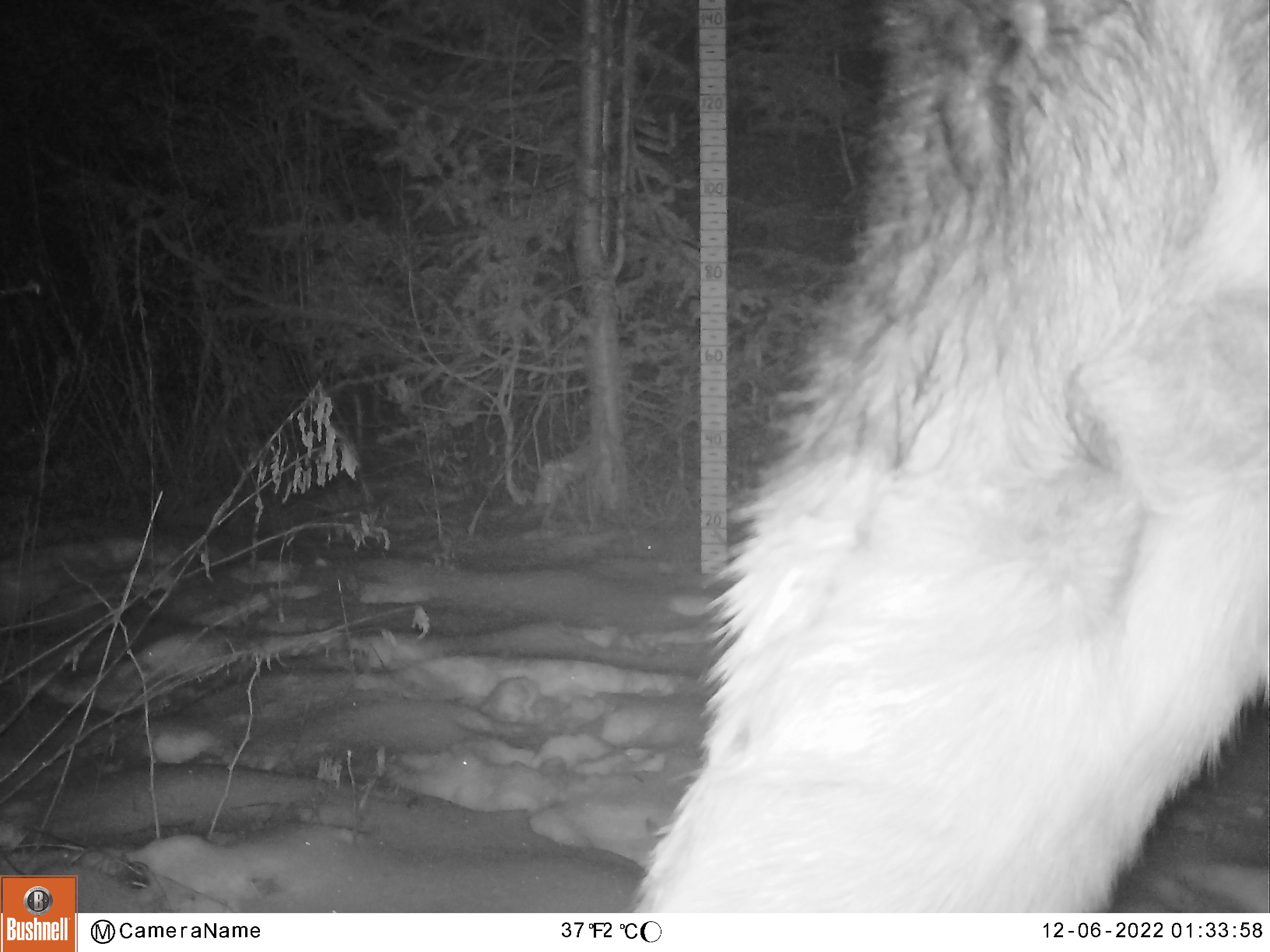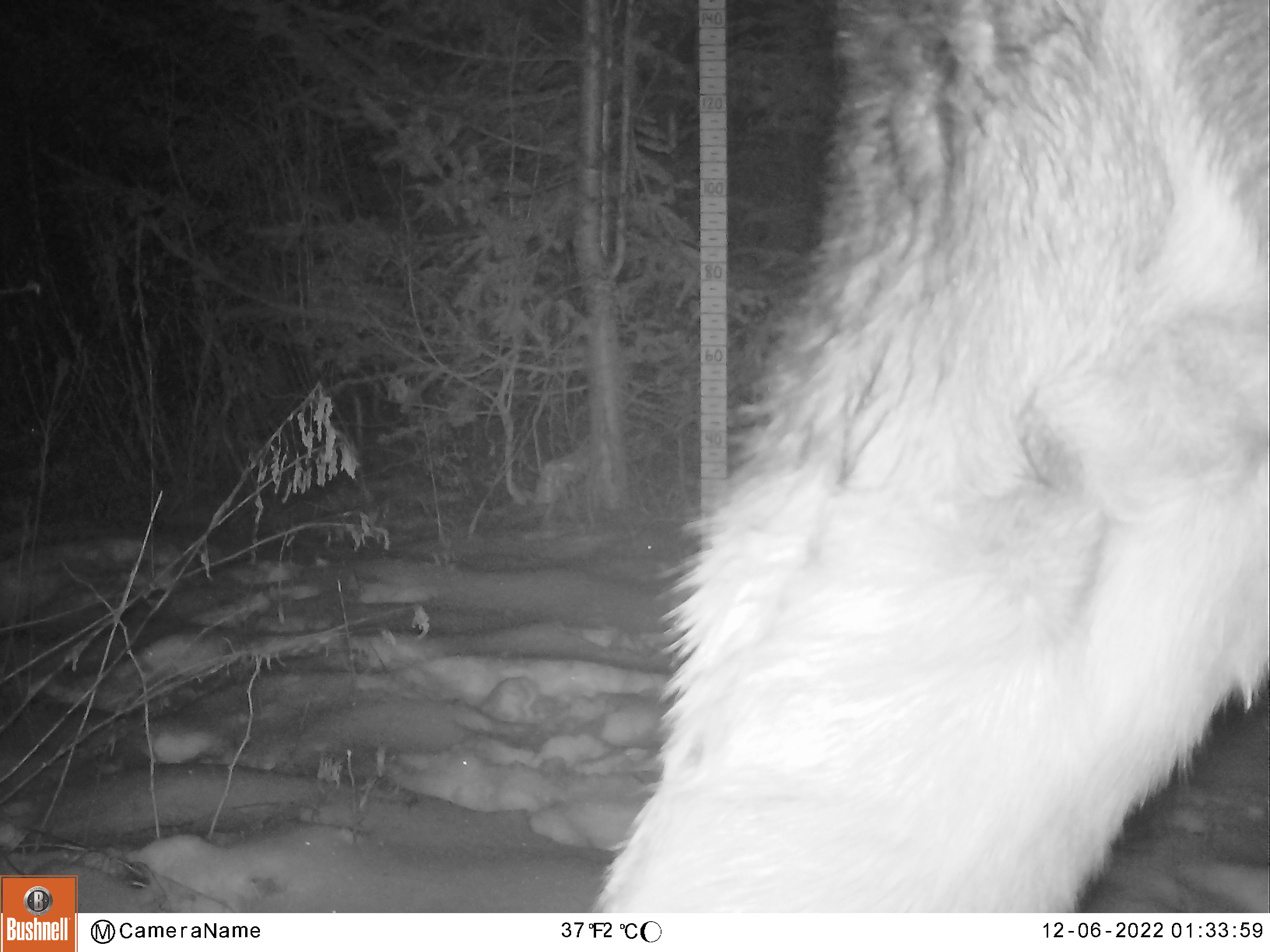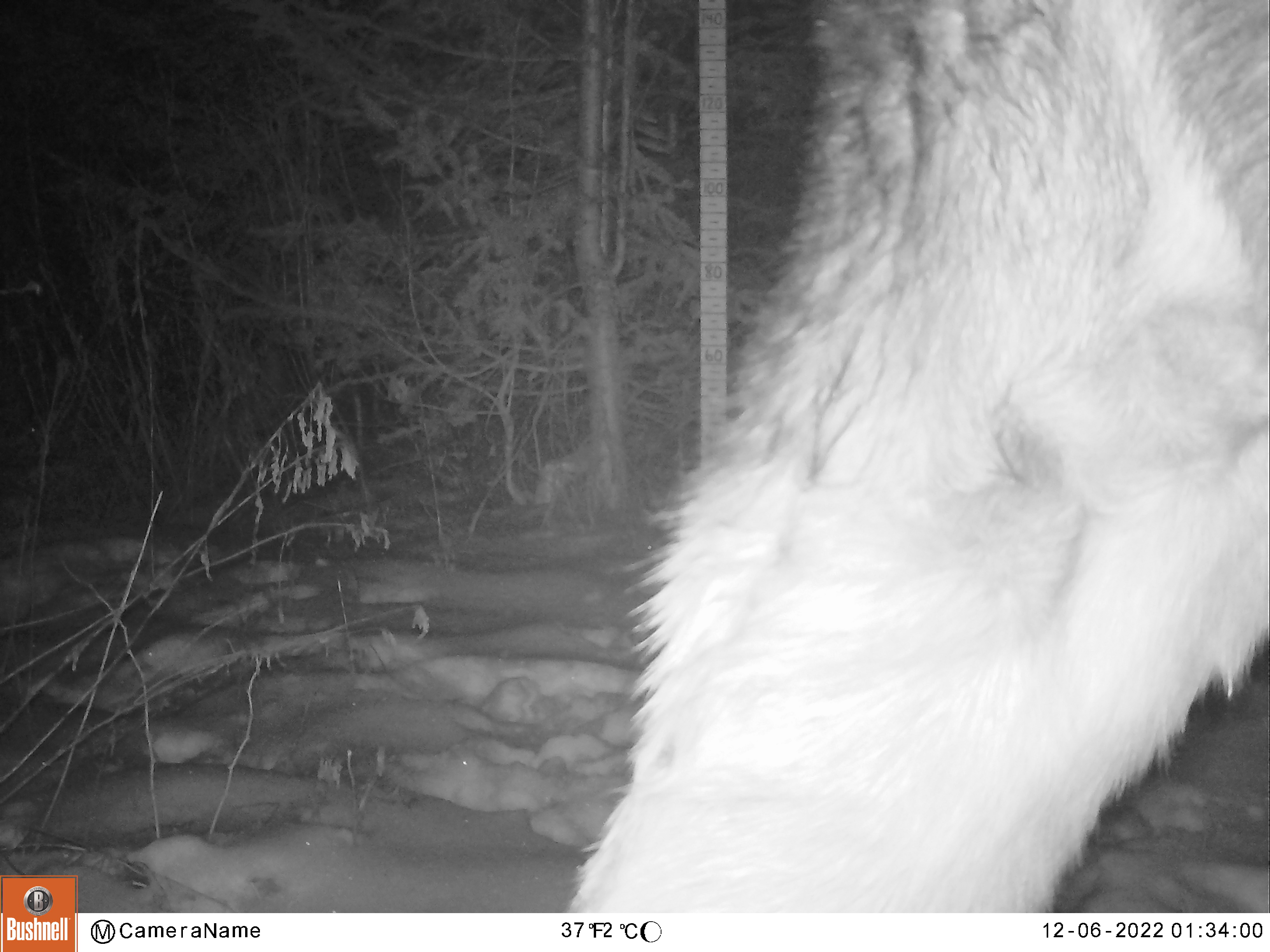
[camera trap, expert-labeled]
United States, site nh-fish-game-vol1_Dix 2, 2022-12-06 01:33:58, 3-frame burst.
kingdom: Animalia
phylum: Chordata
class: Mammalia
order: Artiodactyla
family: Cervidae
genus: Alces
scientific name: Alces alces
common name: moose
Moose (Alces alces).